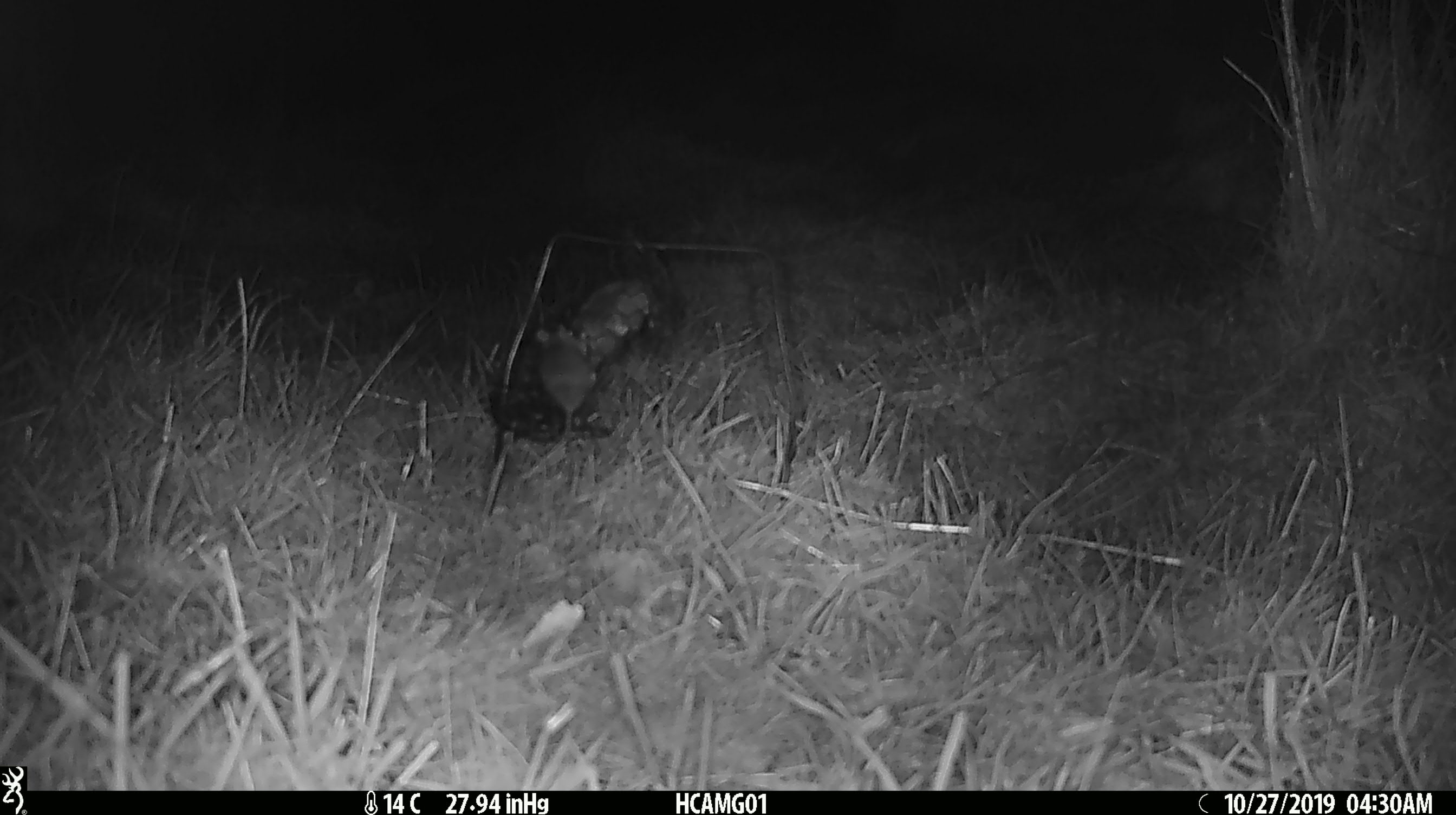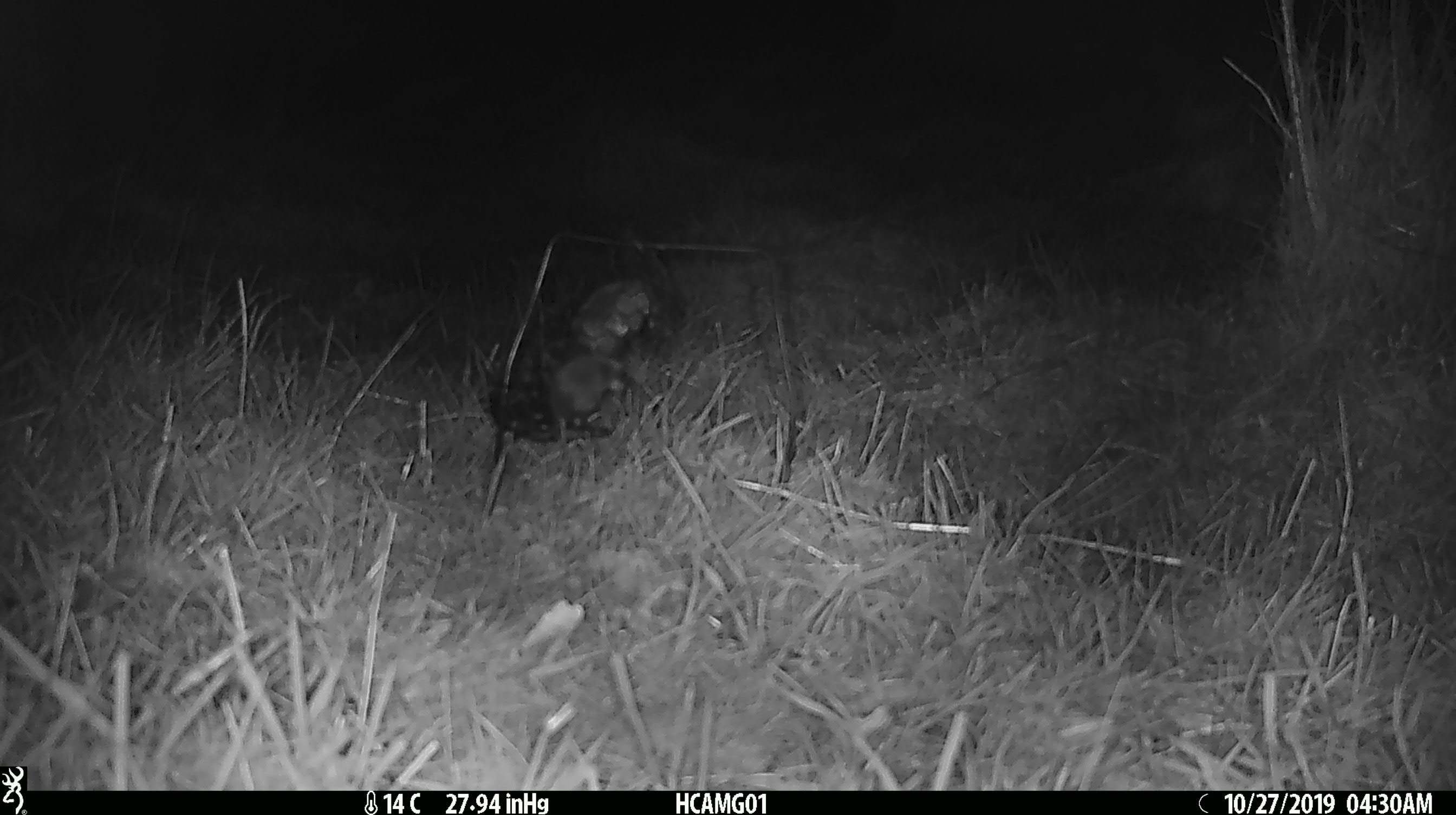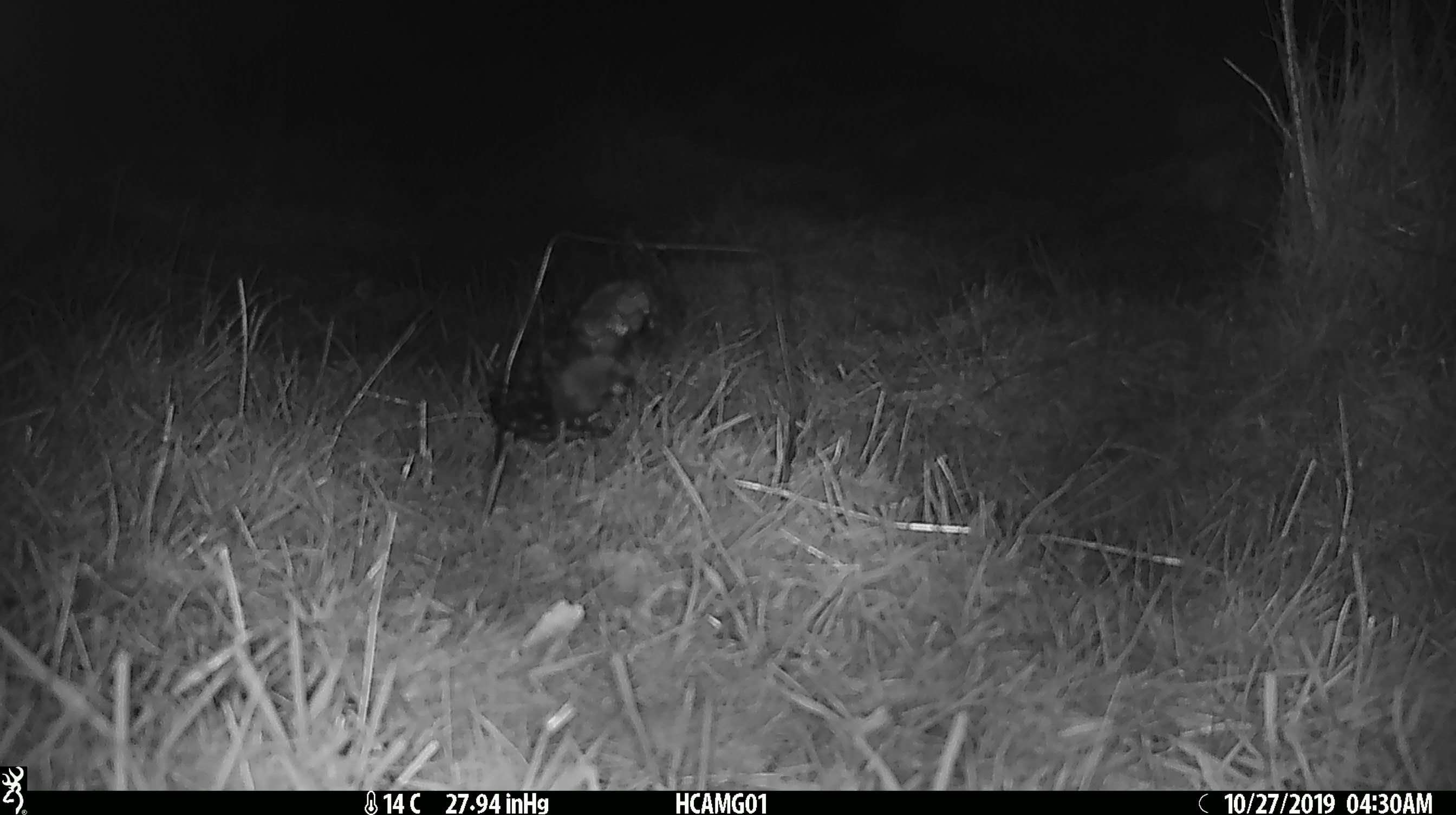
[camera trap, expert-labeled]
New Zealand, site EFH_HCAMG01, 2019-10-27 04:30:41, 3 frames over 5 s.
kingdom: Animalia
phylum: Chordata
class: Mammalia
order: Rodentia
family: Muridae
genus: Mus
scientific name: Mus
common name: mouse